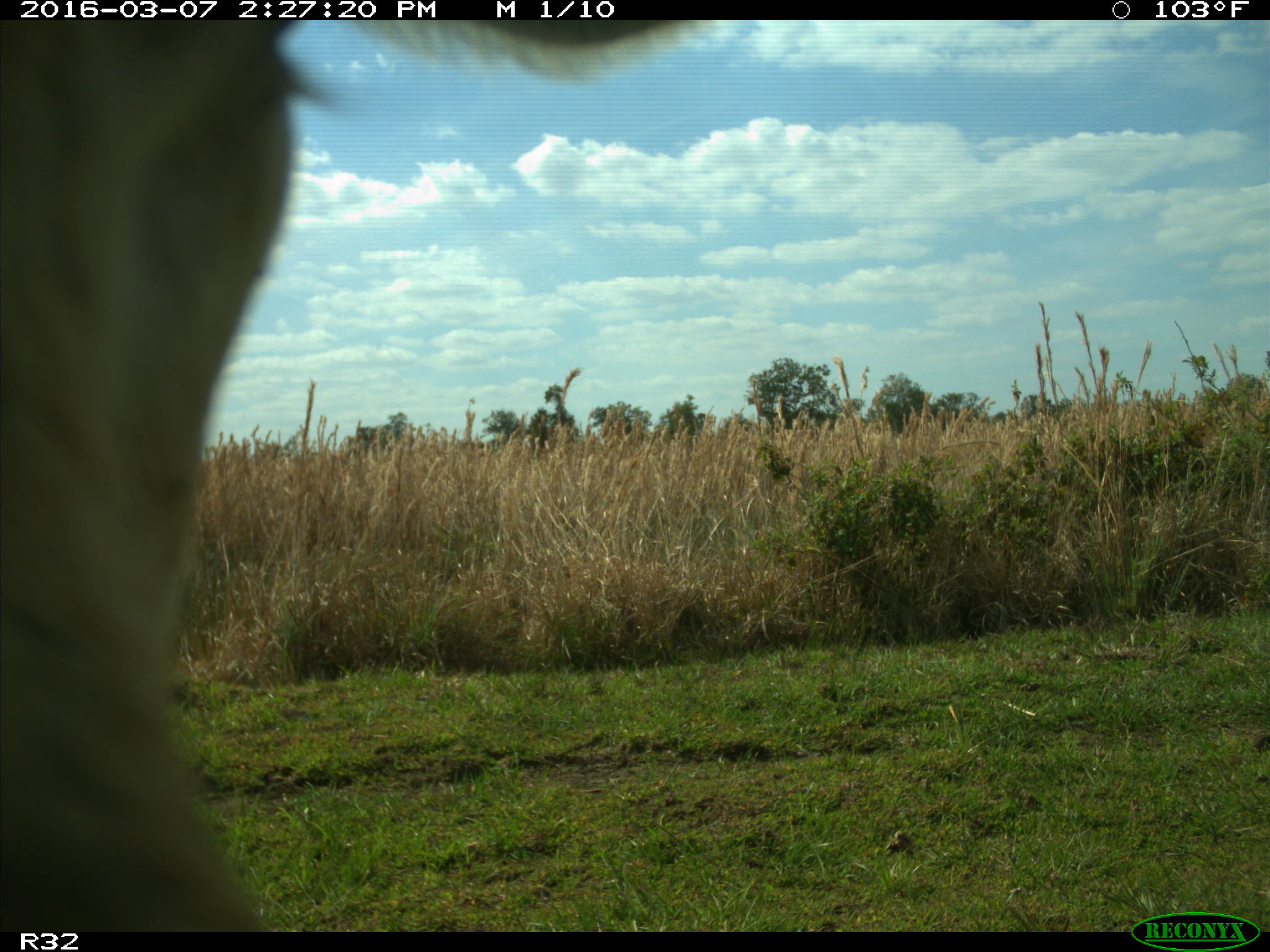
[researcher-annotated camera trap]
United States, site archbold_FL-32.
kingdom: Animalia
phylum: Chordata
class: Mammalia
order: Artiodactyla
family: Bovidae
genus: Bos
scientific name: Bos taurus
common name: domestic cow